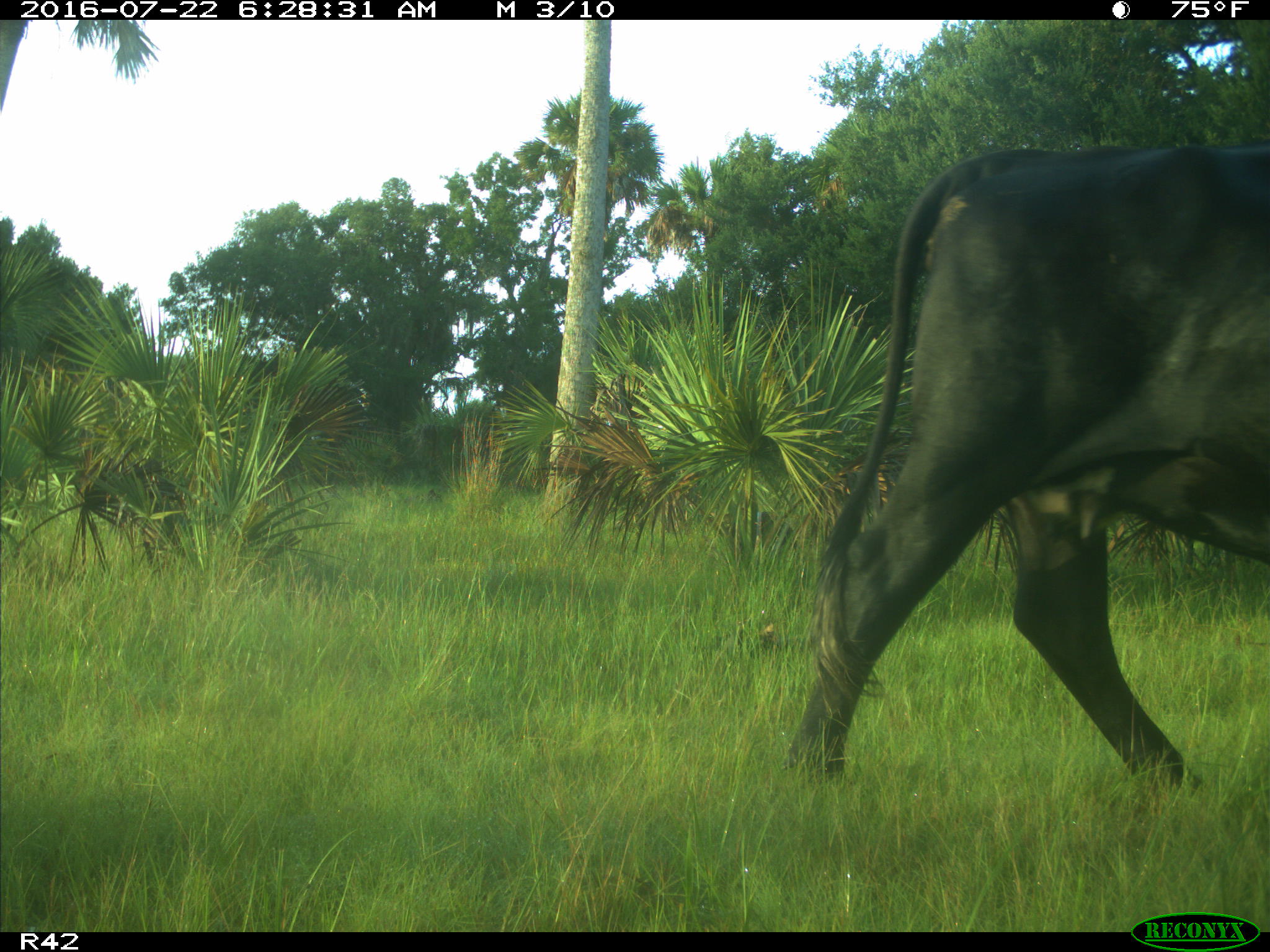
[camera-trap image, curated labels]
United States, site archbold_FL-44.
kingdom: Animalia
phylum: Chordata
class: Mammalia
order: Artiodactyla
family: Bovidae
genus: Bos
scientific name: Bos taurus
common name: domestic cow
Bos taurus (domestic cow).